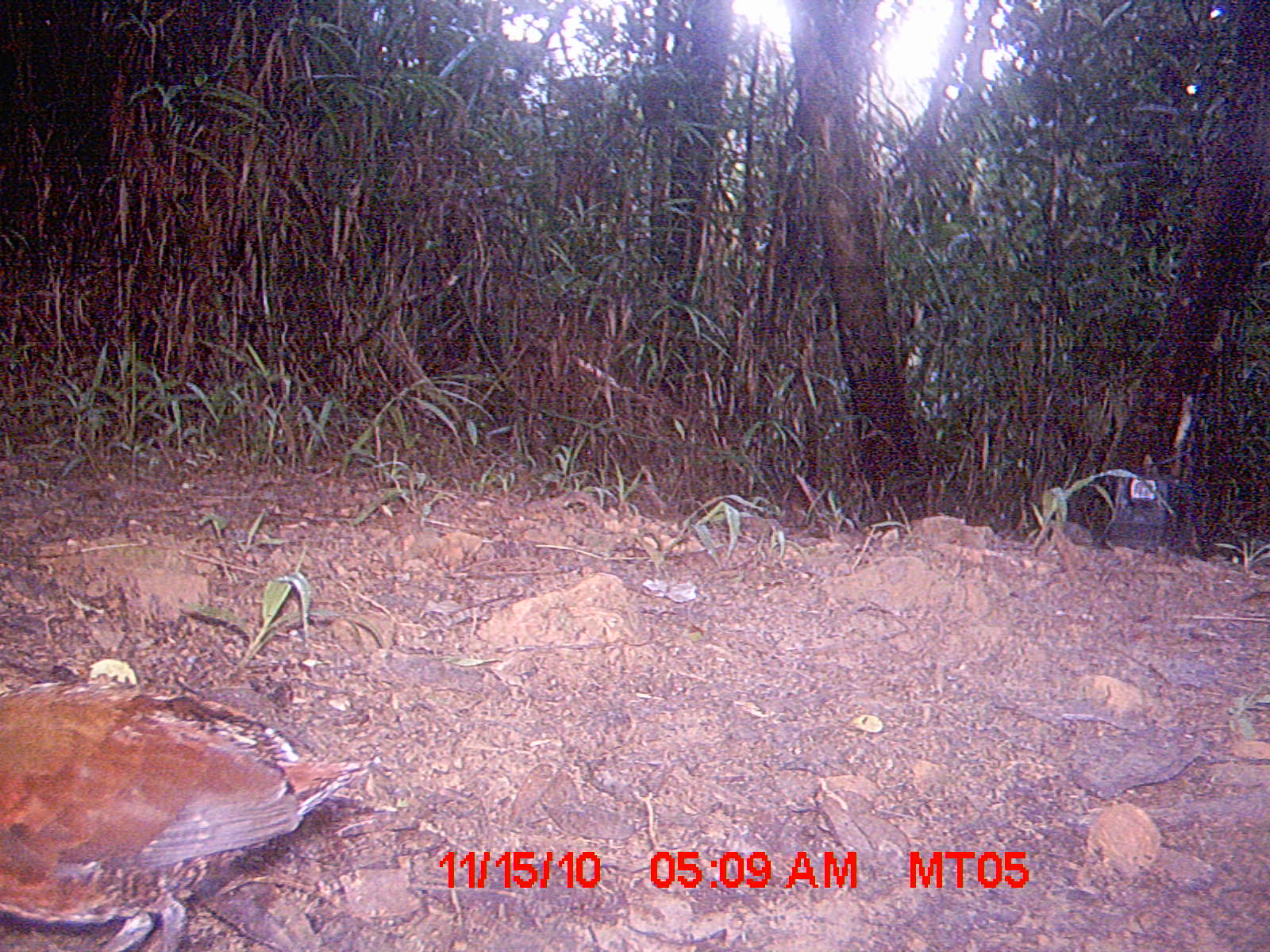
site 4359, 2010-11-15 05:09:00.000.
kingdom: Animalia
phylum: Chordata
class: Aves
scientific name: Aves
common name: bird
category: unknown bird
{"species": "unknown bird (bird) (Aves)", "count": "1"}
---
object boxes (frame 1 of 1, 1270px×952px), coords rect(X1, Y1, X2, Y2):
unknown bird: rect(0, 681, 370, 951)